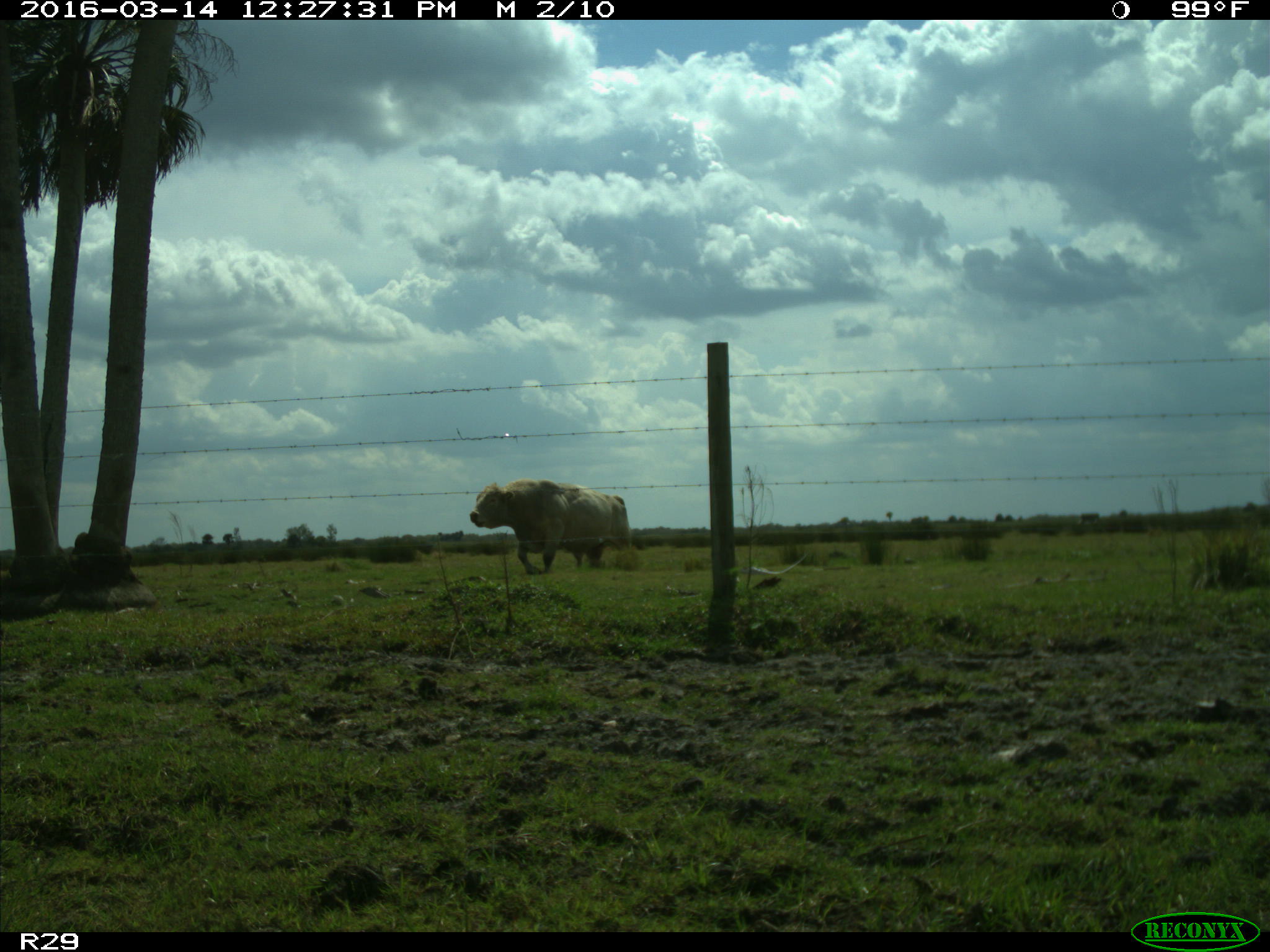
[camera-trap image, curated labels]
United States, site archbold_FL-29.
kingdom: Animalia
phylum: Chordata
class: Mammalia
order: Artiodactyla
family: Bovidae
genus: Bos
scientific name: Bos taurus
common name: domestic cow